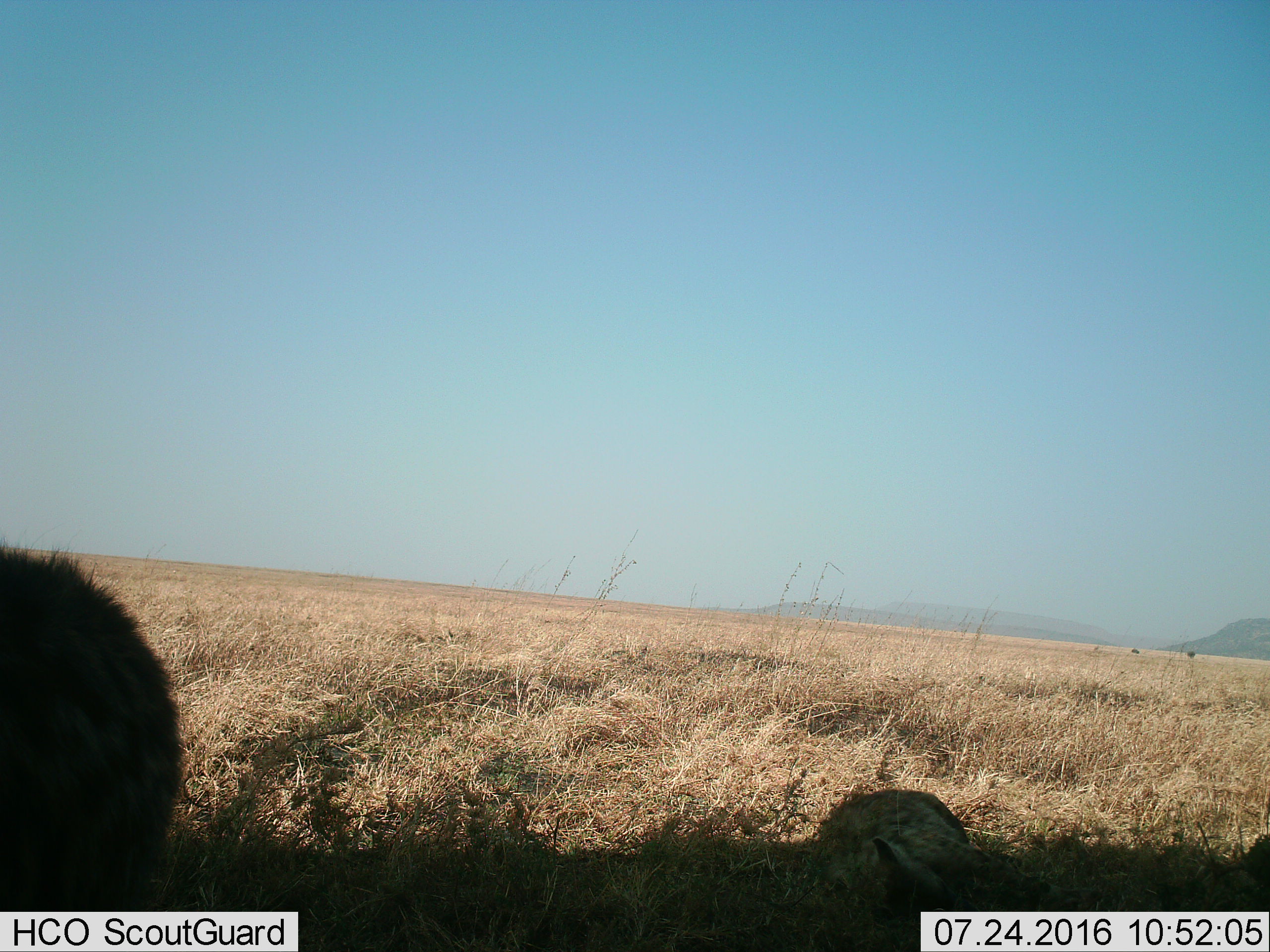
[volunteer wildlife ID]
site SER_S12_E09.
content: unidentified animal